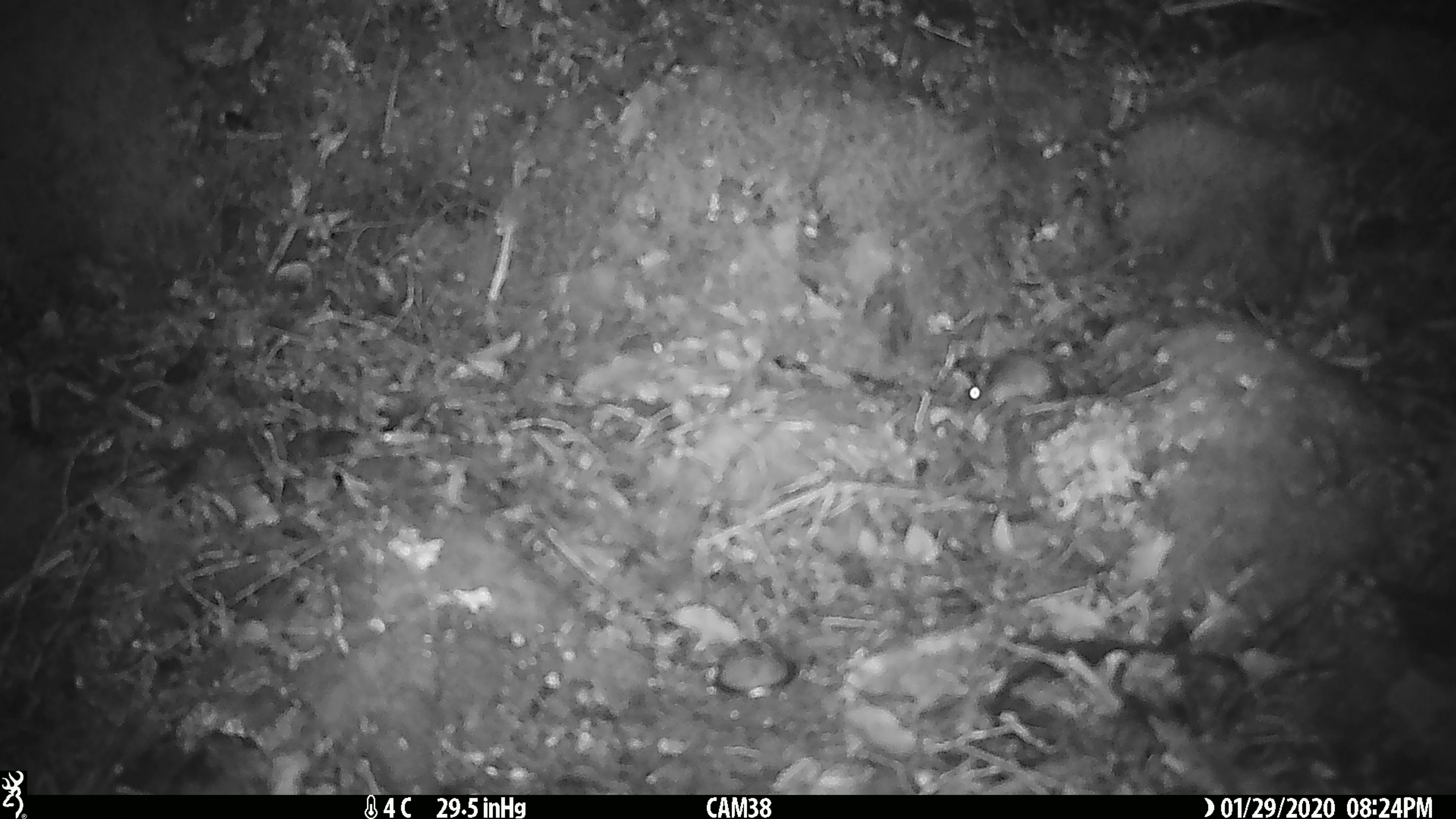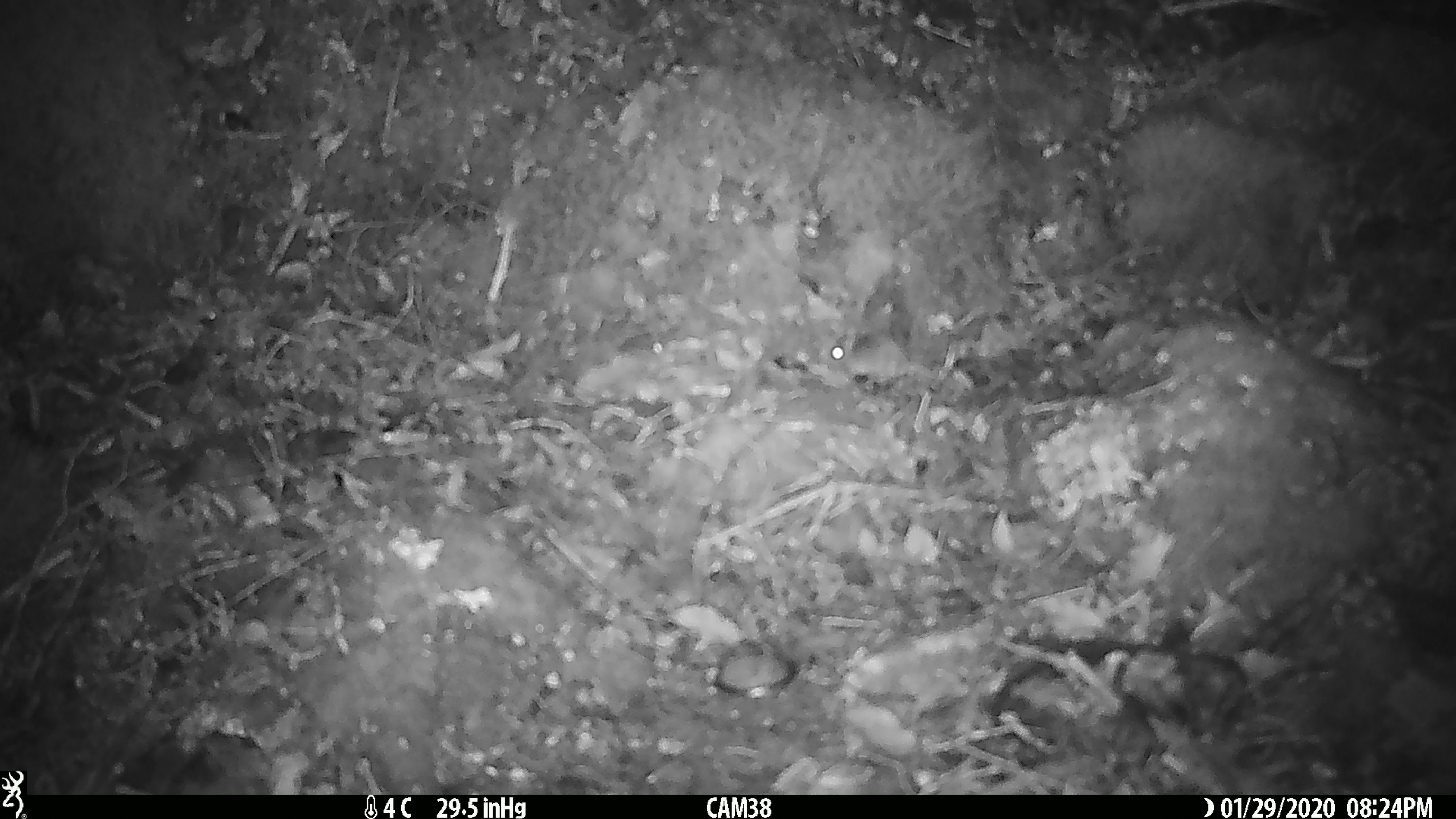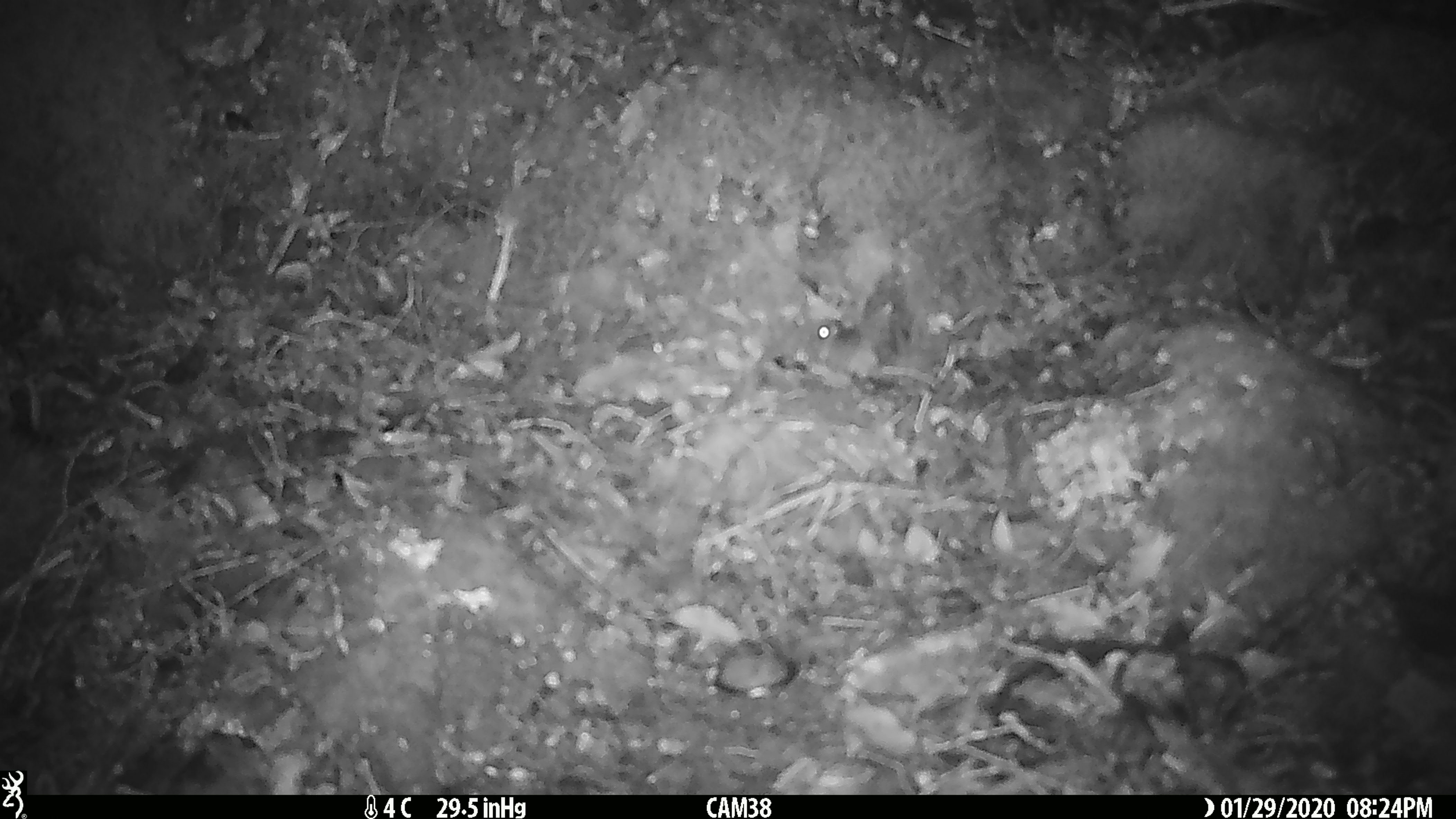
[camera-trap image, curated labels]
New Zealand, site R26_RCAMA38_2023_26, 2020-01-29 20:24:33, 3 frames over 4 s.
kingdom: Animalia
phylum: Chordata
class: Mammalia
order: Rodentia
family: Muridae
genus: Mus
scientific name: Mus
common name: mouse